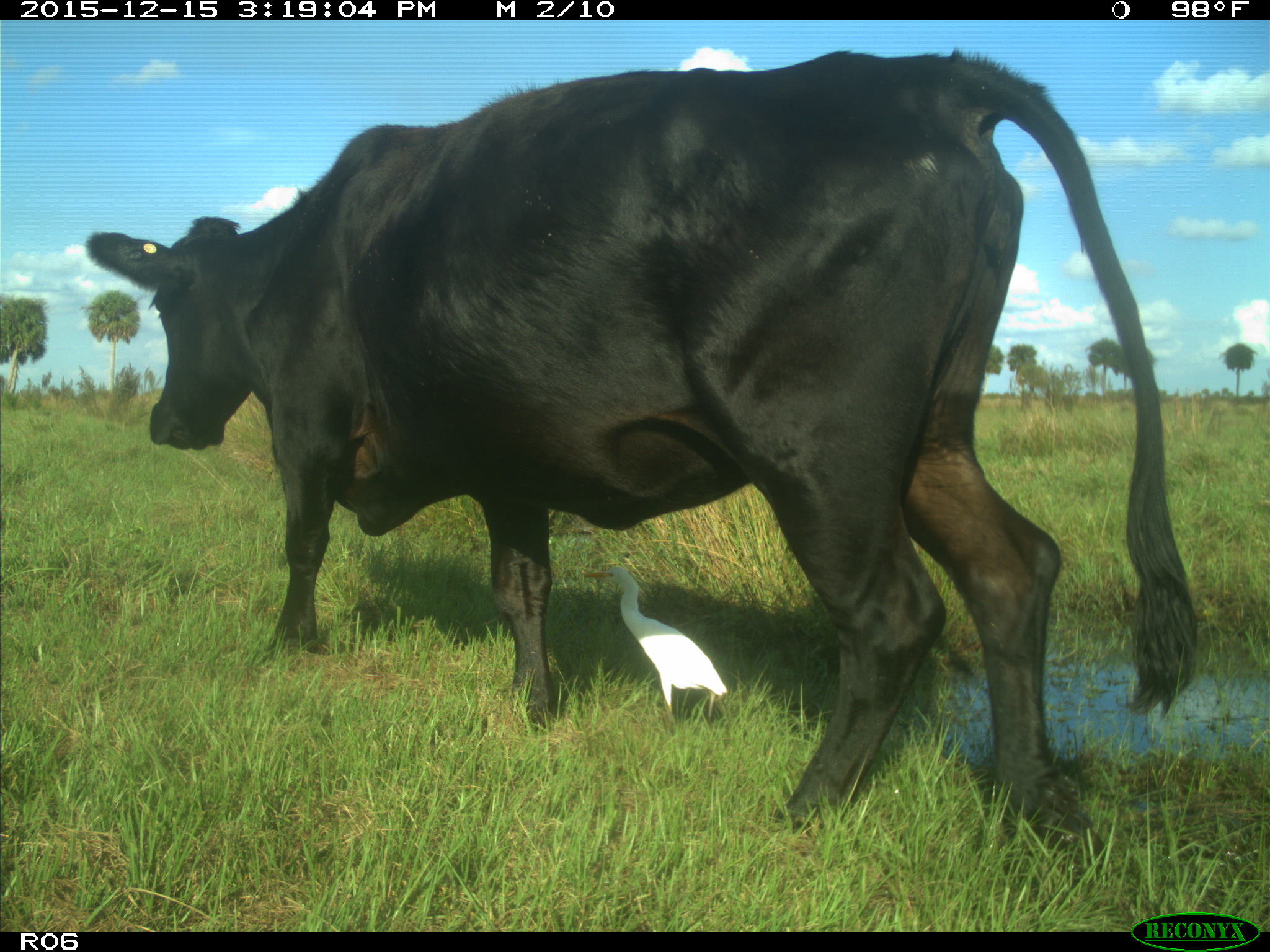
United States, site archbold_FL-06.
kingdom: Animalia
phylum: Chordata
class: Mammalia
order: Artiodactyla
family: Bovidae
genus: Bos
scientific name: Bos taurus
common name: domestic cow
Bos taurus (domestic cow).